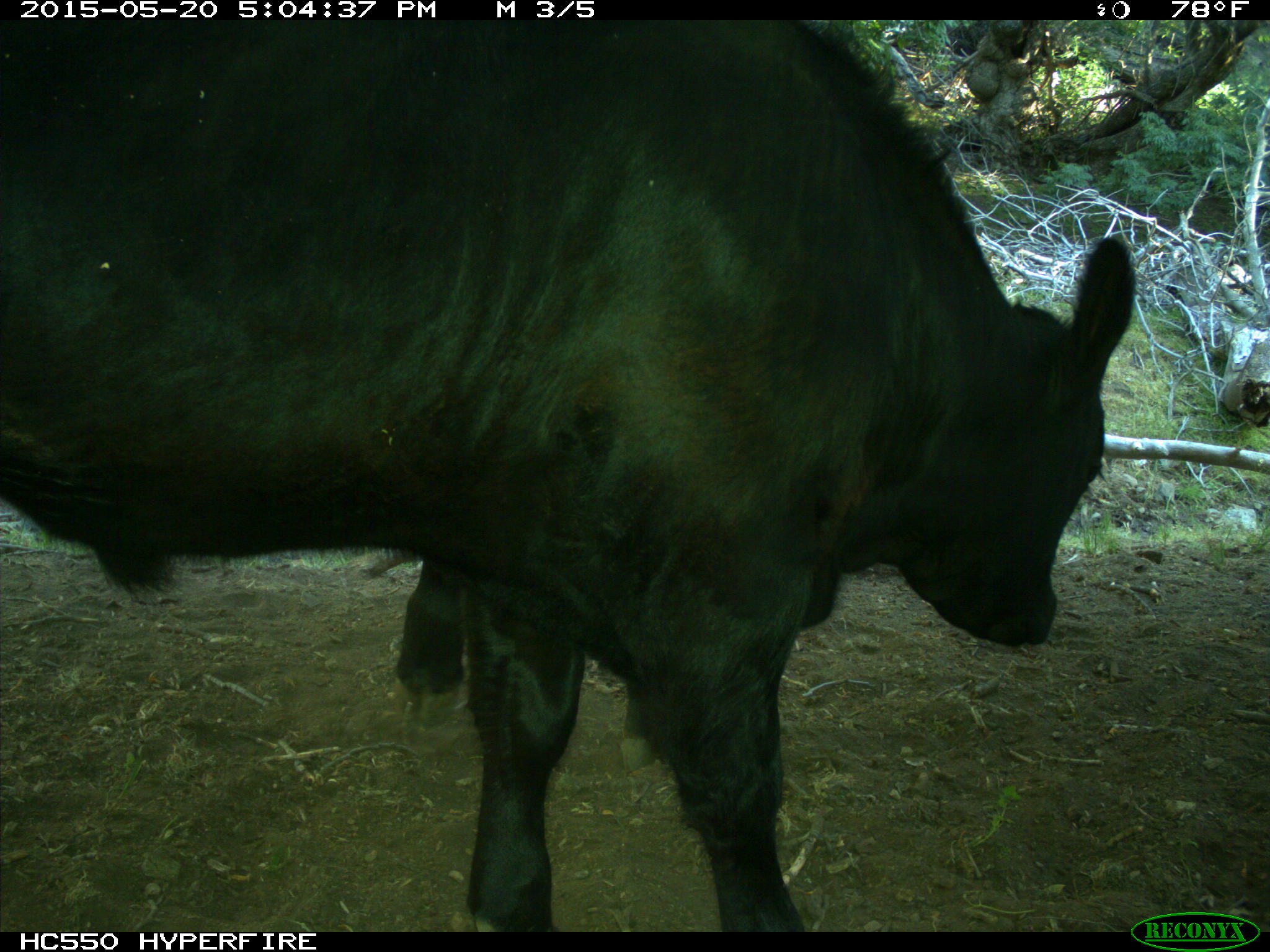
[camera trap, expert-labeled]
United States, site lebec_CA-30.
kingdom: Animalia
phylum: Chordata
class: Mammalia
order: Artiodactyla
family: Bovidae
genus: Bos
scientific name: Bos taurus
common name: domestic cow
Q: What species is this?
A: Bos taurus (domestic cow).